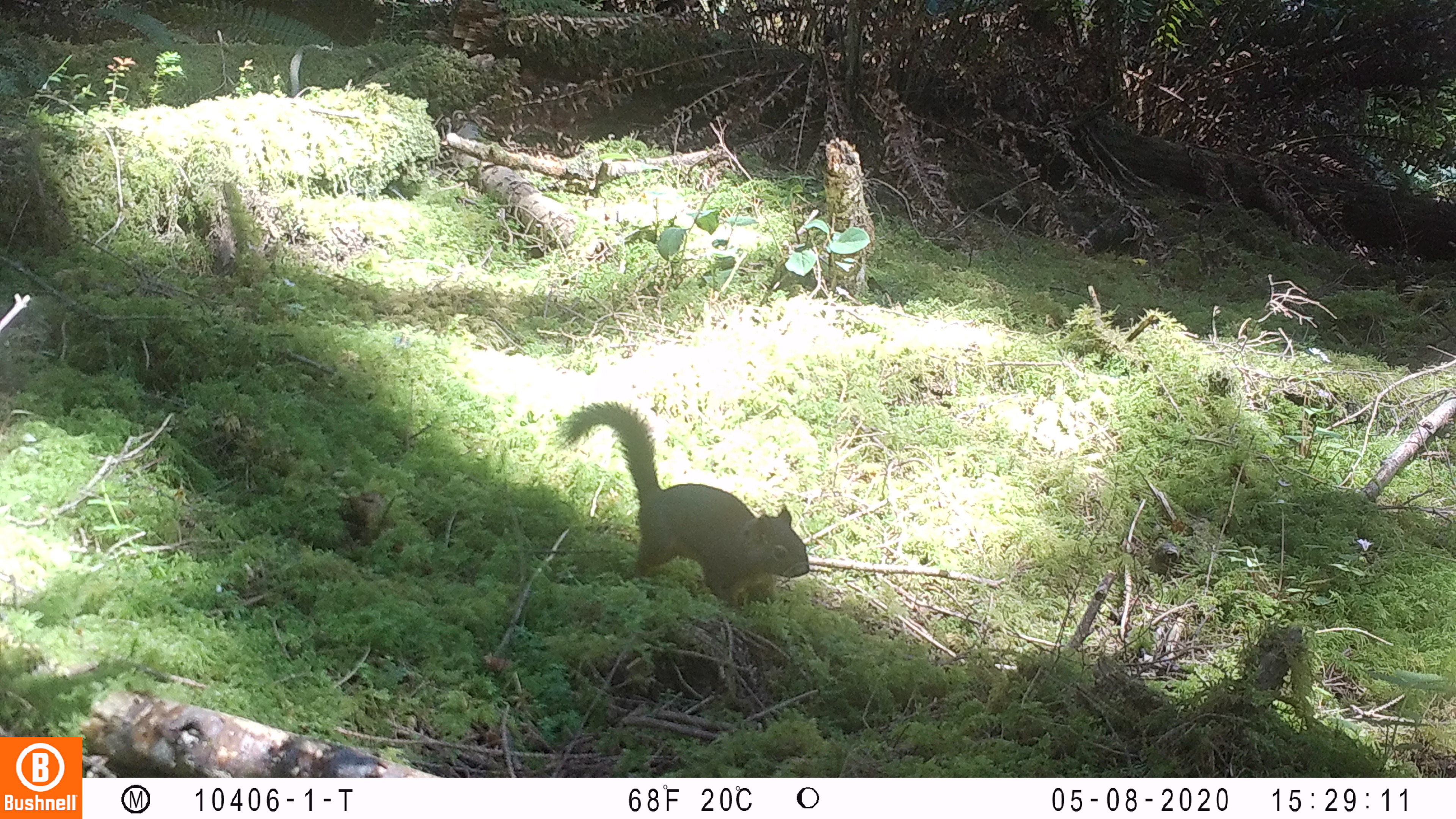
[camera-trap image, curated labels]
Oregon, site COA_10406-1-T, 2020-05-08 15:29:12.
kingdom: Animalia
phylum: Chordata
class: Mammalia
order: Rodentia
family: Sciuridae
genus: Tamiasciurus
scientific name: Tamiasciurus douglasii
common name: douglas squirrel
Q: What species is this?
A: Douglas squirrel (Tamiasciurus douglasii).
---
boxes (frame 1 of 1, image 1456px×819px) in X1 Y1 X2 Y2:
douglas squirrel: 562 394 820 616